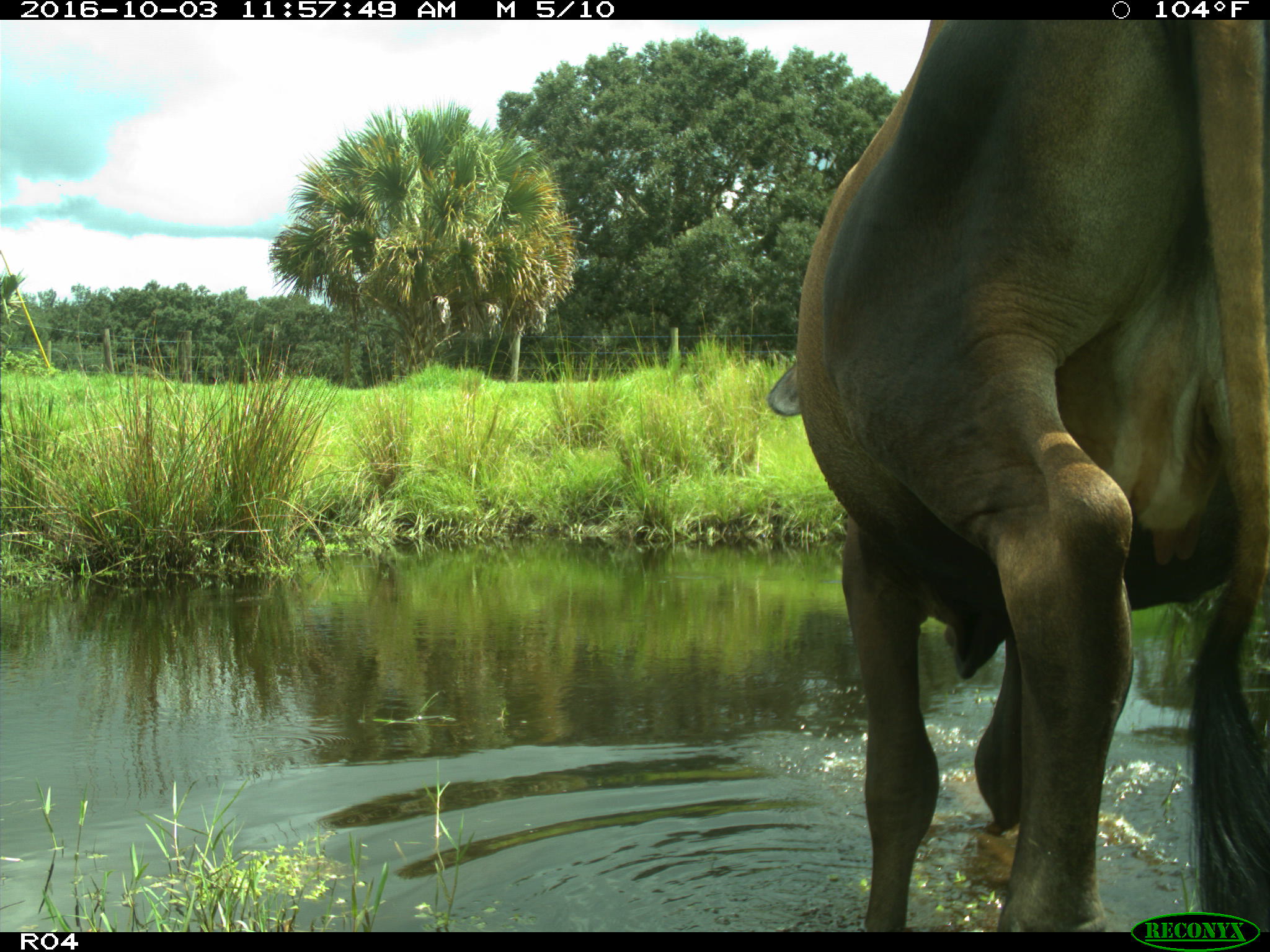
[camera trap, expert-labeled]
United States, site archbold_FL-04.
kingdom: Animalia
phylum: Chordata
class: Mammalia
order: Artiodactyla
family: Bovidae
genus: Bos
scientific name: Bos taurus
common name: domestic cow